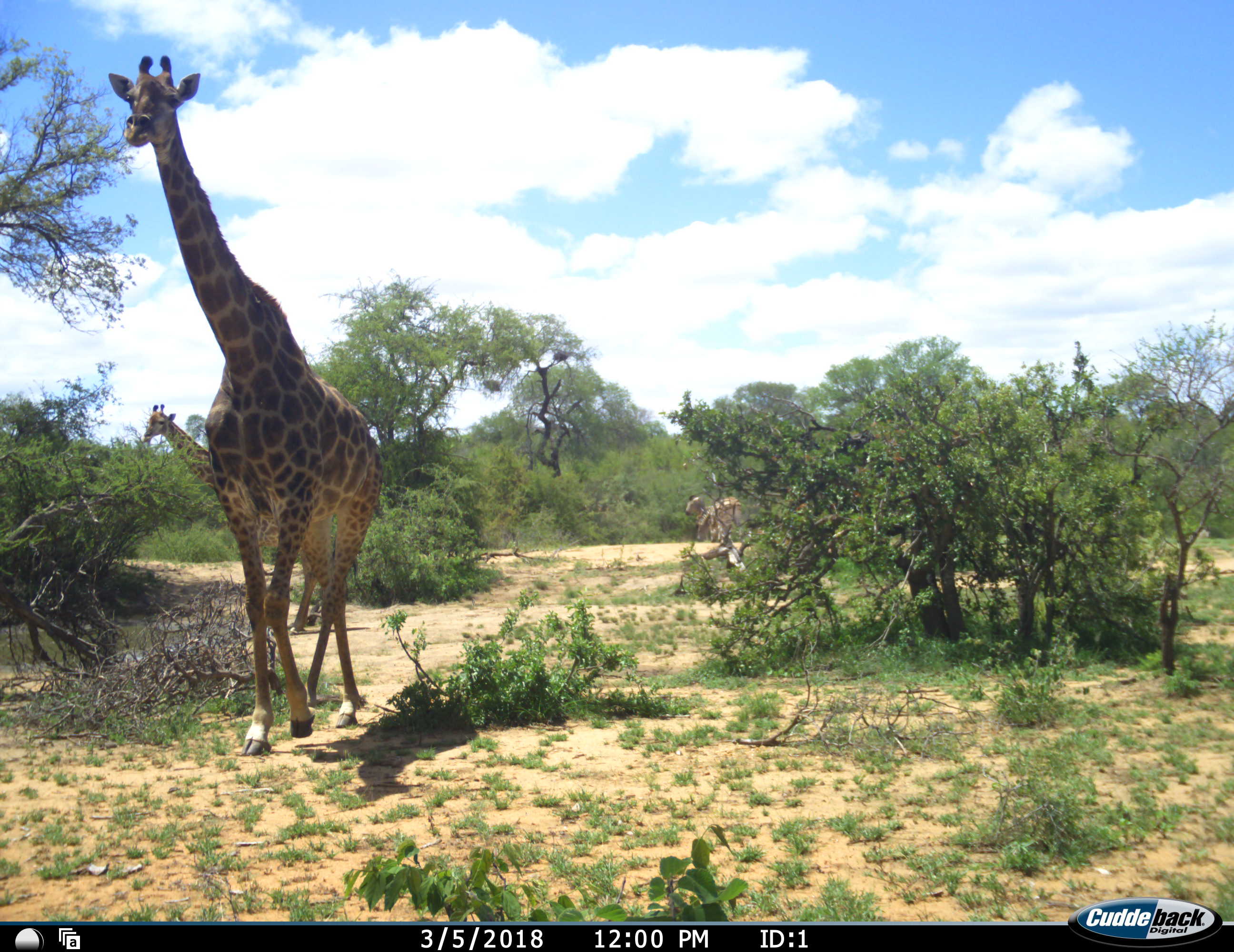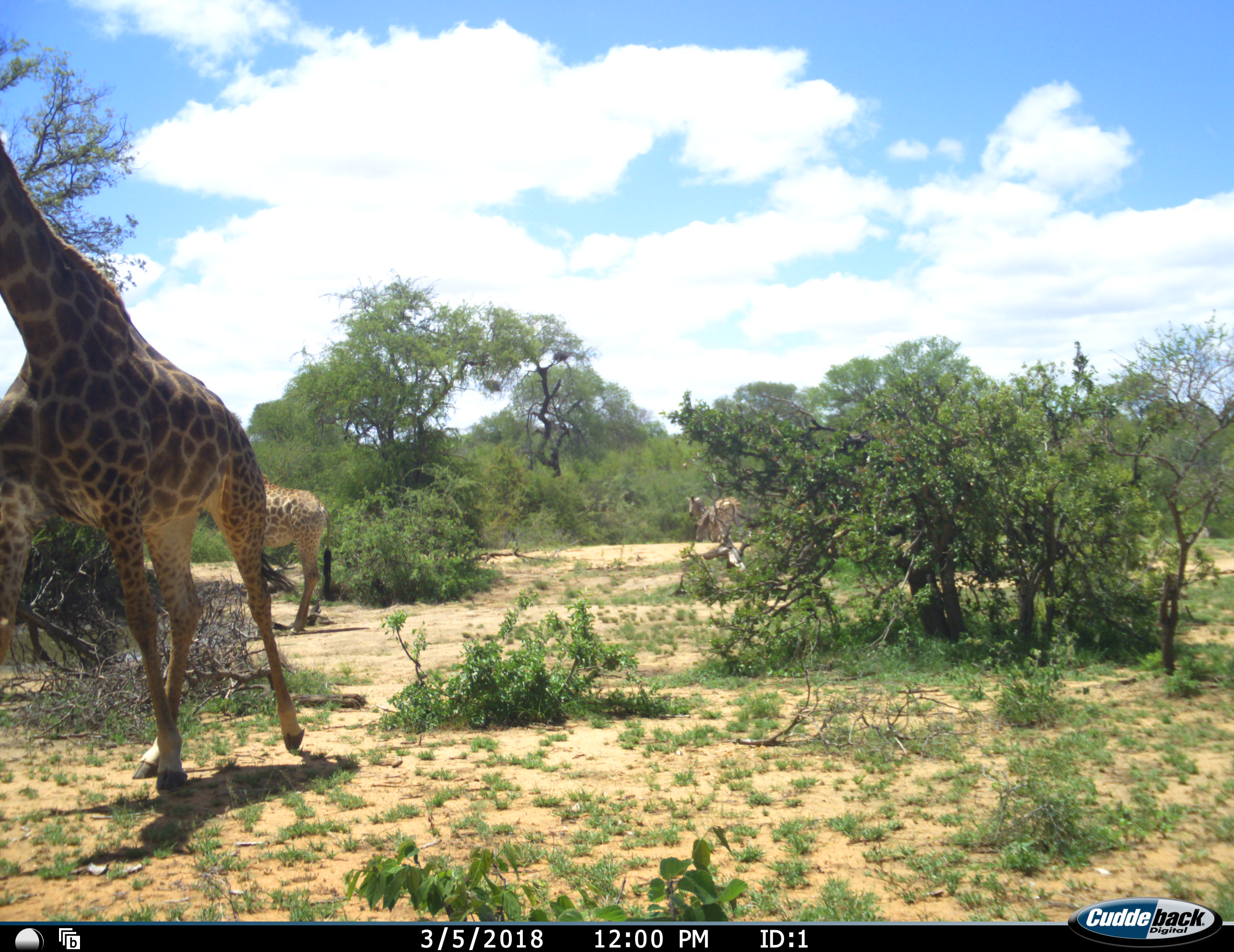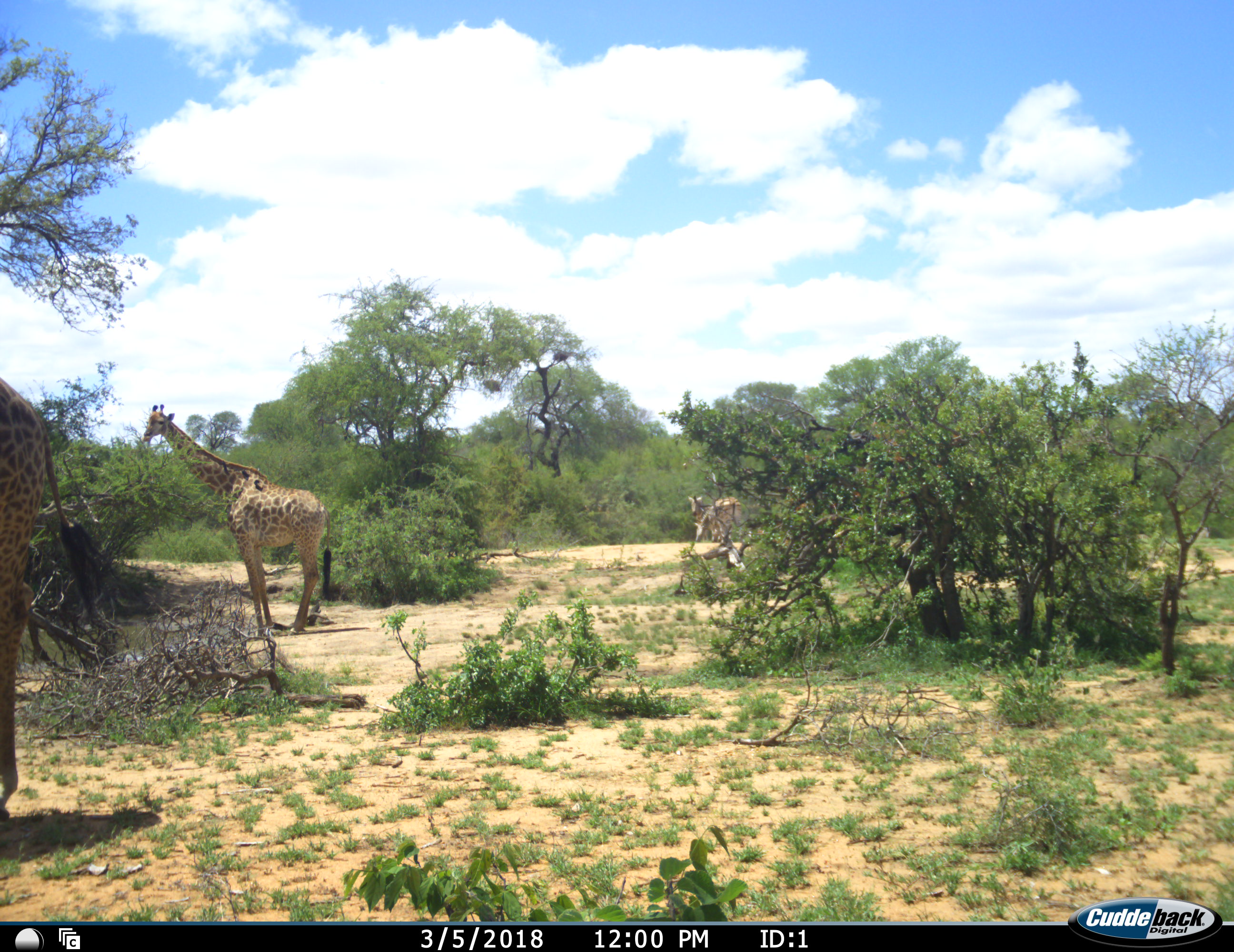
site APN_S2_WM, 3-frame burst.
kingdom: Animalia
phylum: Chordata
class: Mammalia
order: Artiodactyla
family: Giraffidae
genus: Giraffa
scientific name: Giraffa camelopardalis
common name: giraffe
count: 2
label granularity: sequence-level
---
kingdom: Animalia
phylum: Chordata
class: Mammalia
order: Perissodactyla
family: Equidae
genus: Equus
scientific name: Equus quagga burchellii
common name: burchell's zebra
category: zebraburchells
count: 2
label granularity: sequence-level